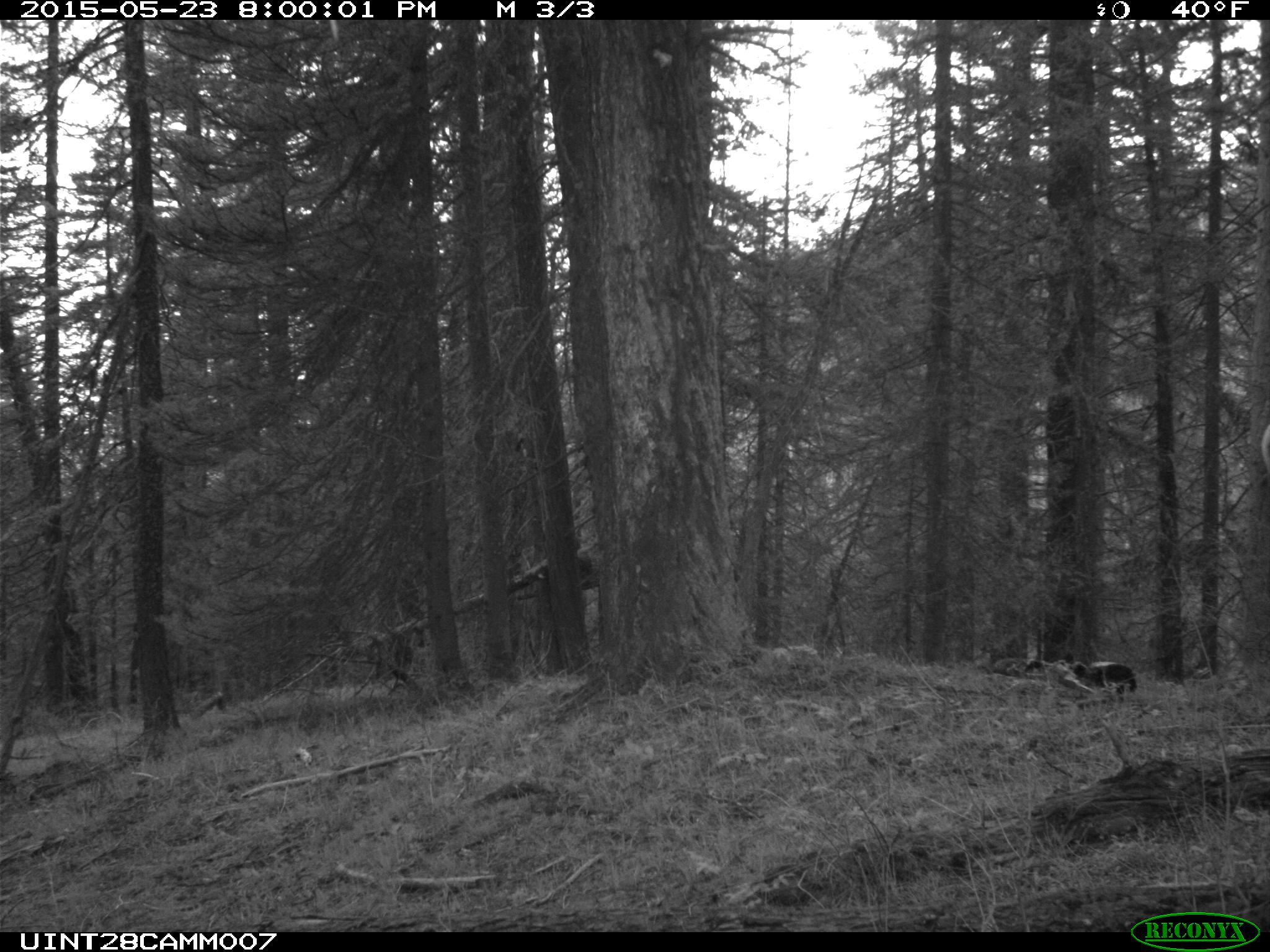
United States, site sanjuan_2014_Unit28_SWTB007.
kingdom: Animalia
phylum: Chordata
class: Mammalia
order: Artiodactyla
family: Cervidae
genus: Cervus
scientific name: Cervus elaphus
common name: red deer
Cervus elaphus (red deer).